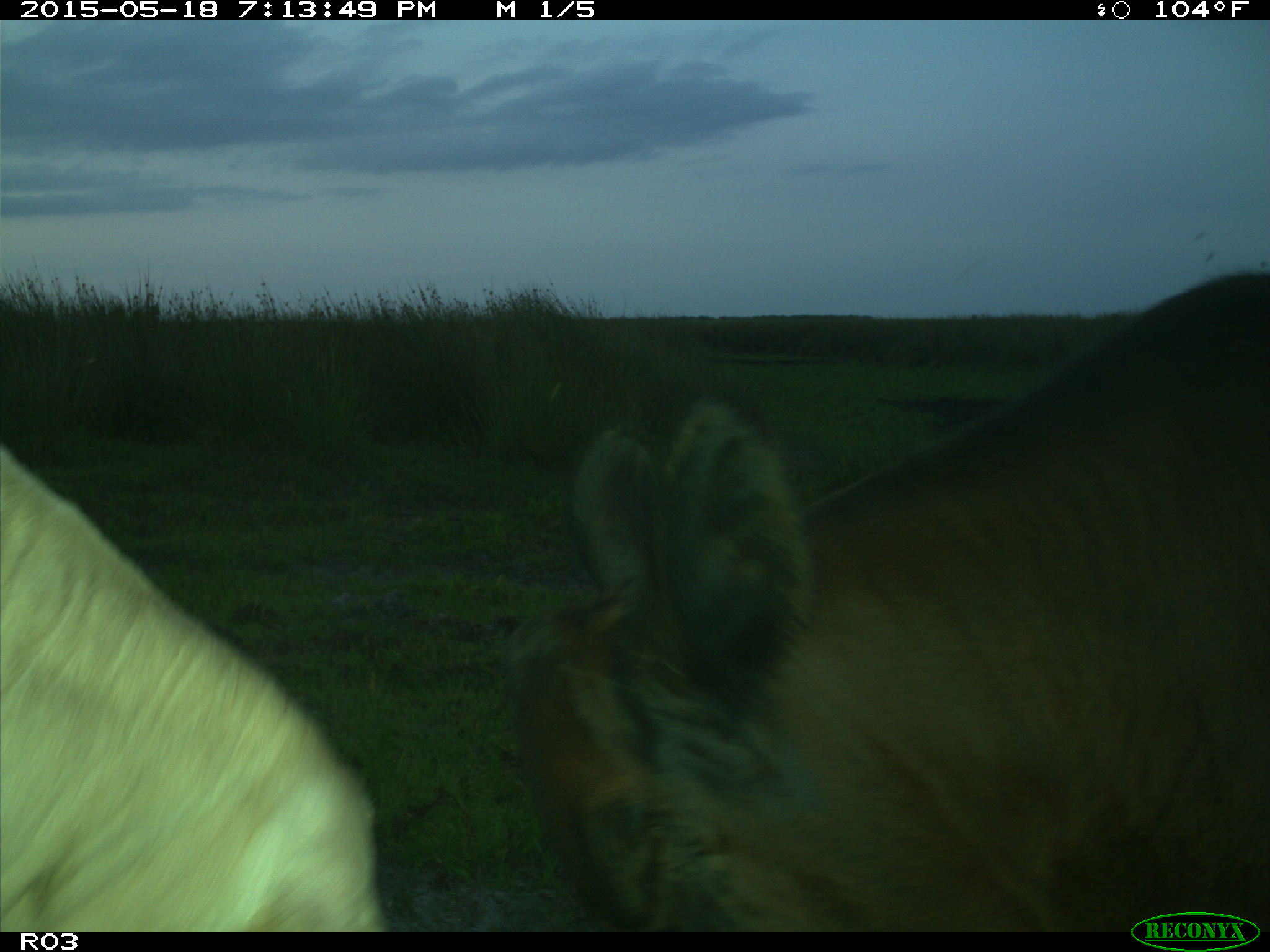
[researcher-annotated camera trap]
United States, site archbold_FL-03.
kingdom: Animalia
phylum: Chordata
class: Mammalia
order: Artiodactyla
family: Bovidae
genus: Bos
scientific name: Bos taurus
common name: domestic cow